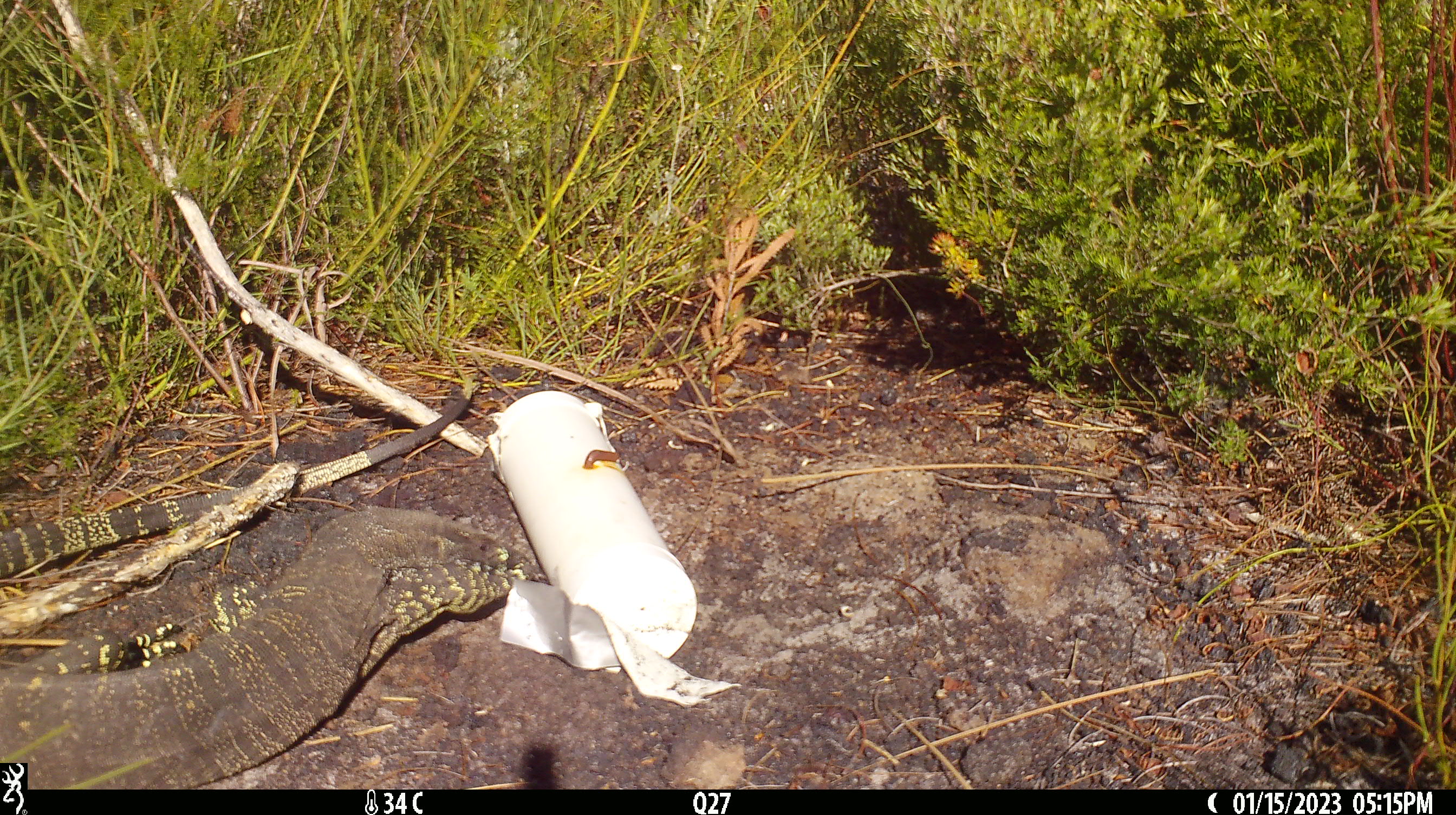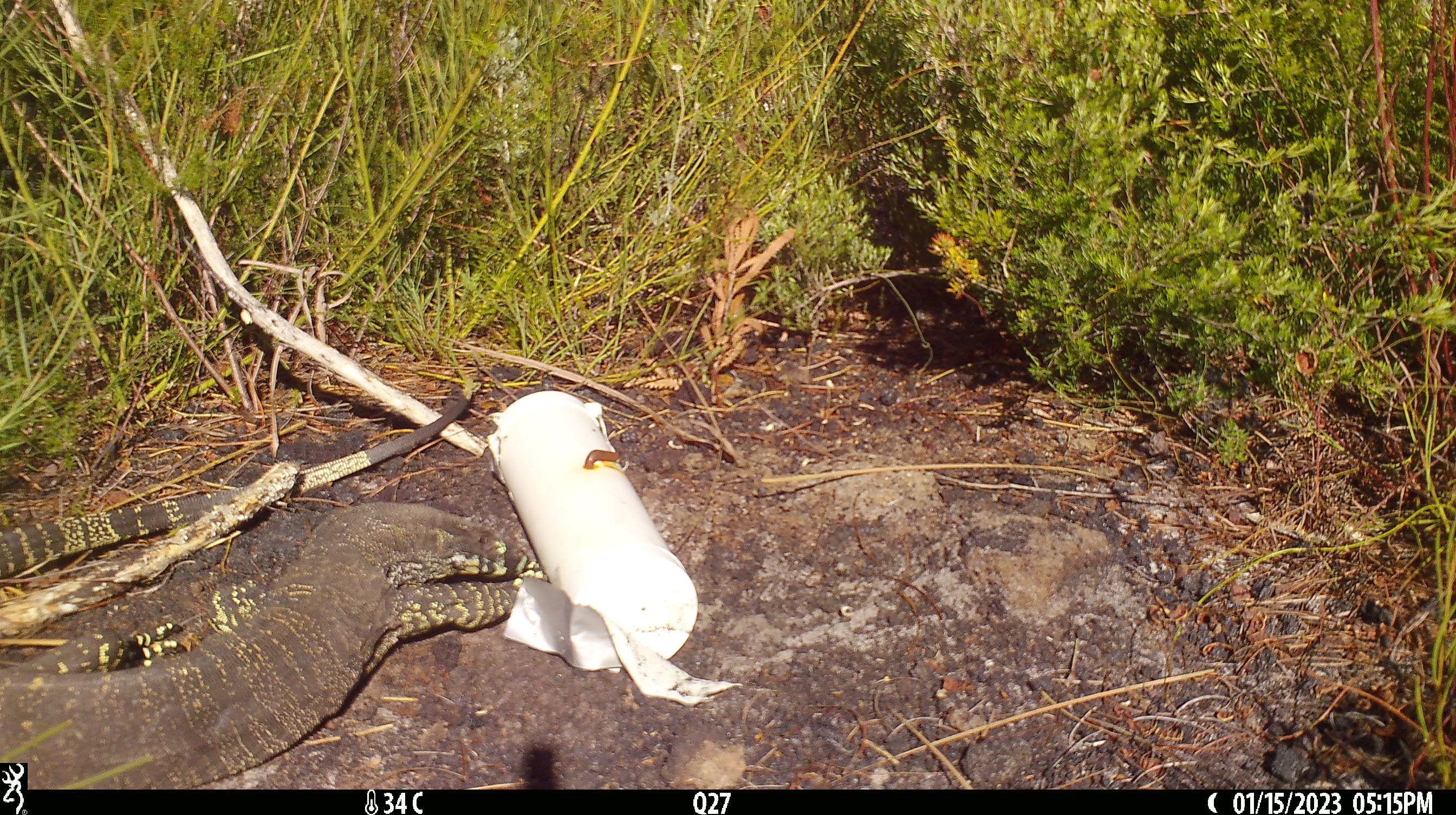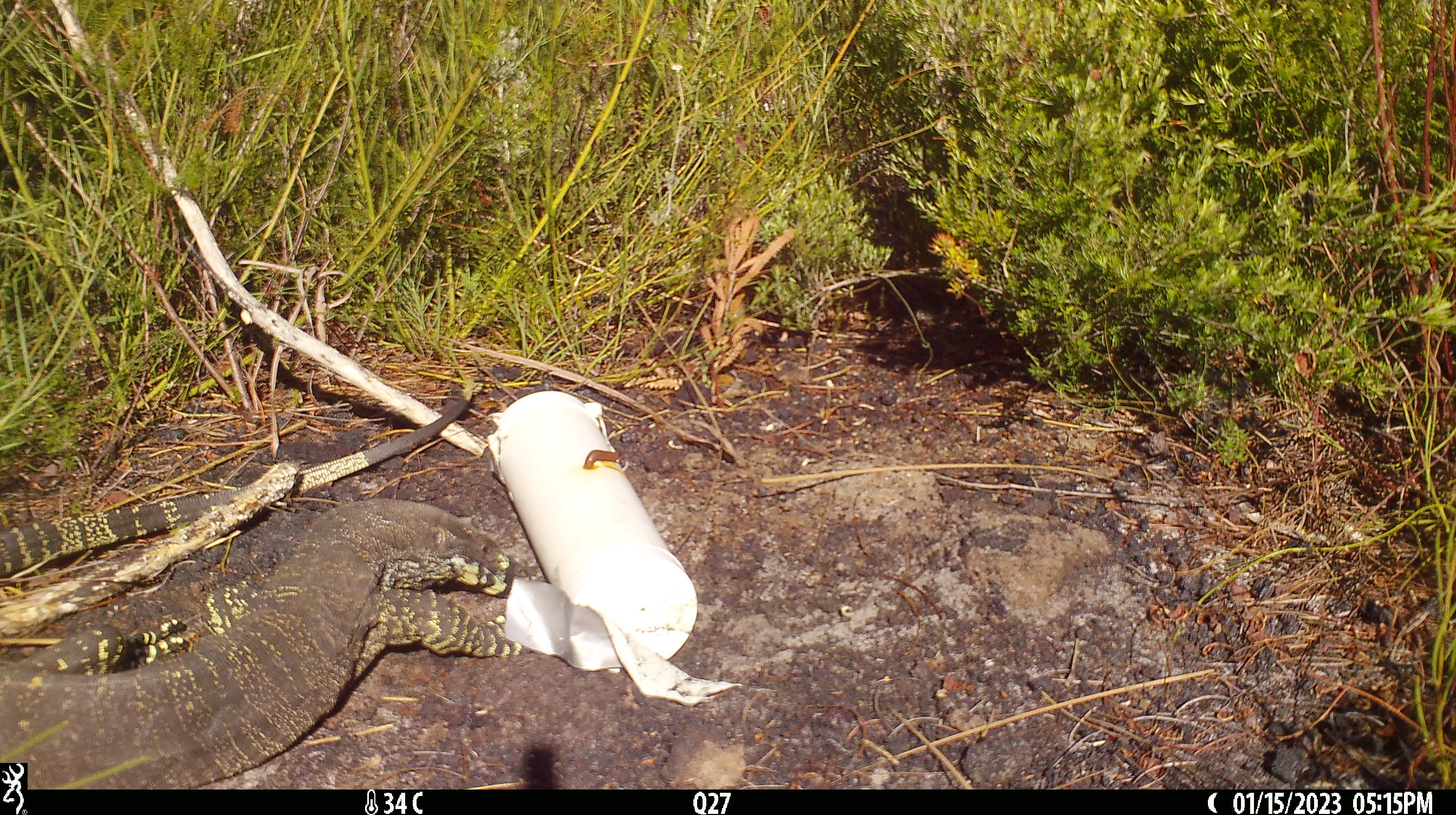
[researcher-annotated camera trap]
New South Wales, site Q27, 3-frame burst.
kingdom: Animalia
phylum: Chordata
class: Reptilia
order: Squamata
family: Varanidae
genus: Varanus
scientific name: Varanus varius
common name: lace monitor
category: goanna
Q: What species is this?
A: Goanna (lace monitor) (Varanus varius).